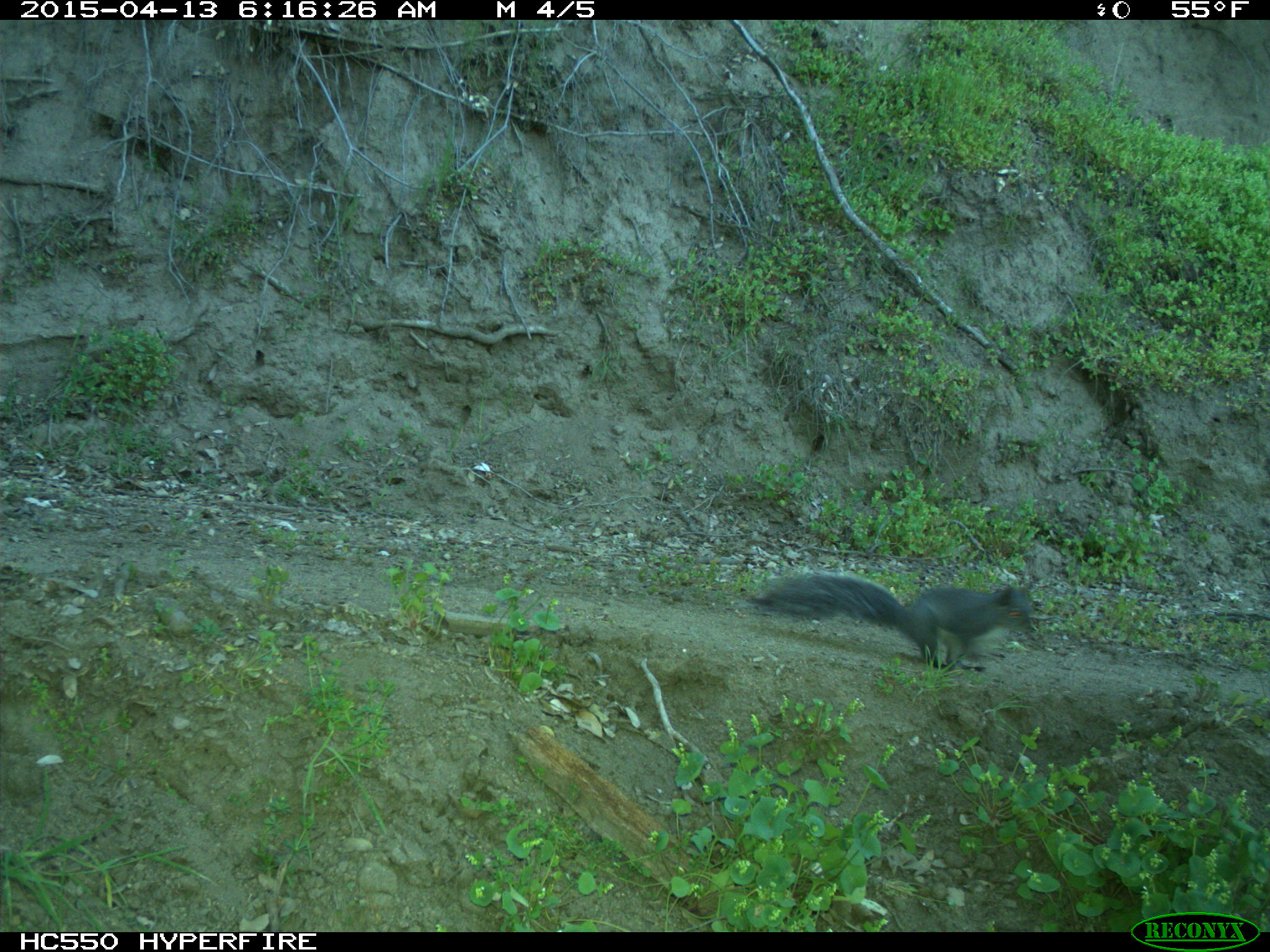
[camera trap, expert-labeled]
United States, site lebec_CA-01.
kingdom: Animalia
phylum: Chordata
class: Mammalia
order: Rodentia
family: Sciuridae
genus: Sciurus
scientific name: Sciurus carolinensis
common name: eastern gray squirrel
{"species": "Sciurus carolinensis (eastern gray squirrel)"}